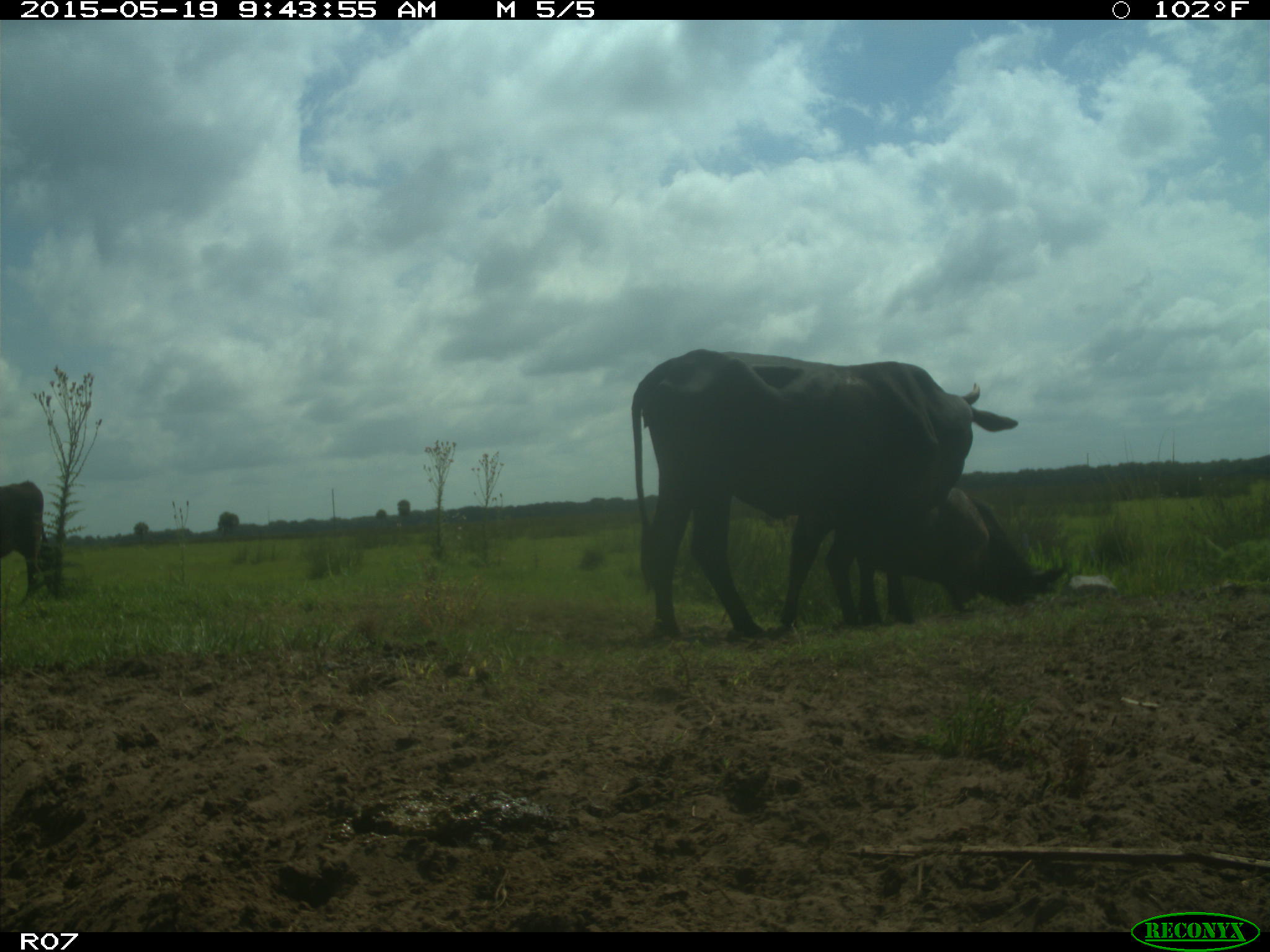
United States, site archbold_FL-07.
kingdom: Animalia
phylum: Chordata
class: Mammalia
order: Artiodactyla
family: Bovidae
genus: Bos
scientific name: Bos taurus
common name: domestic cow